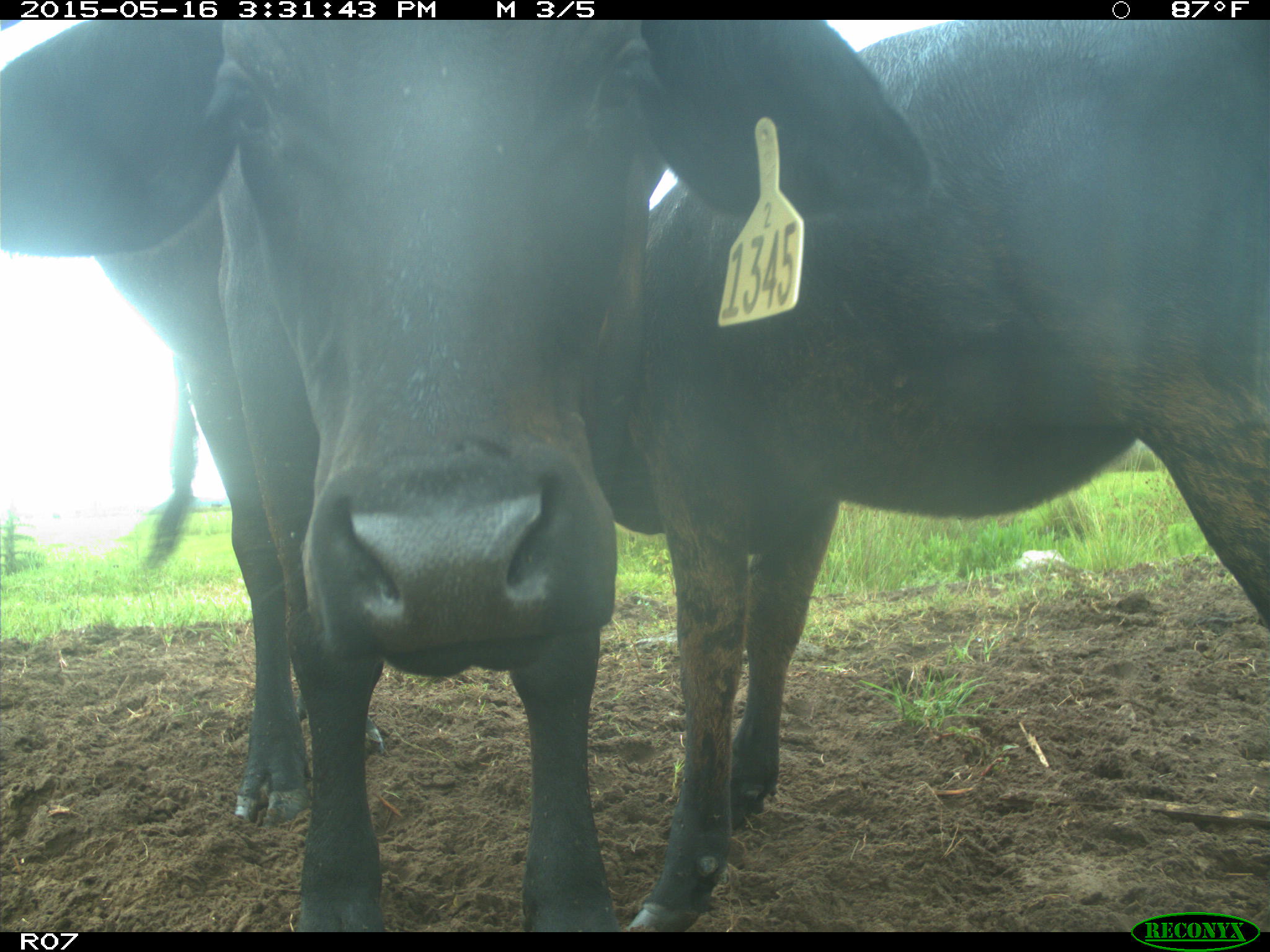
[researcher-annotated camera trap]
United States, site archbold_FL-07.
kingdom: Animalia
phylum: Chordata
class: Mammalia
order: Artiodactyla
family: Bovidae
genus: Bos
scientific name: Bos taurus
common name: domestic cow